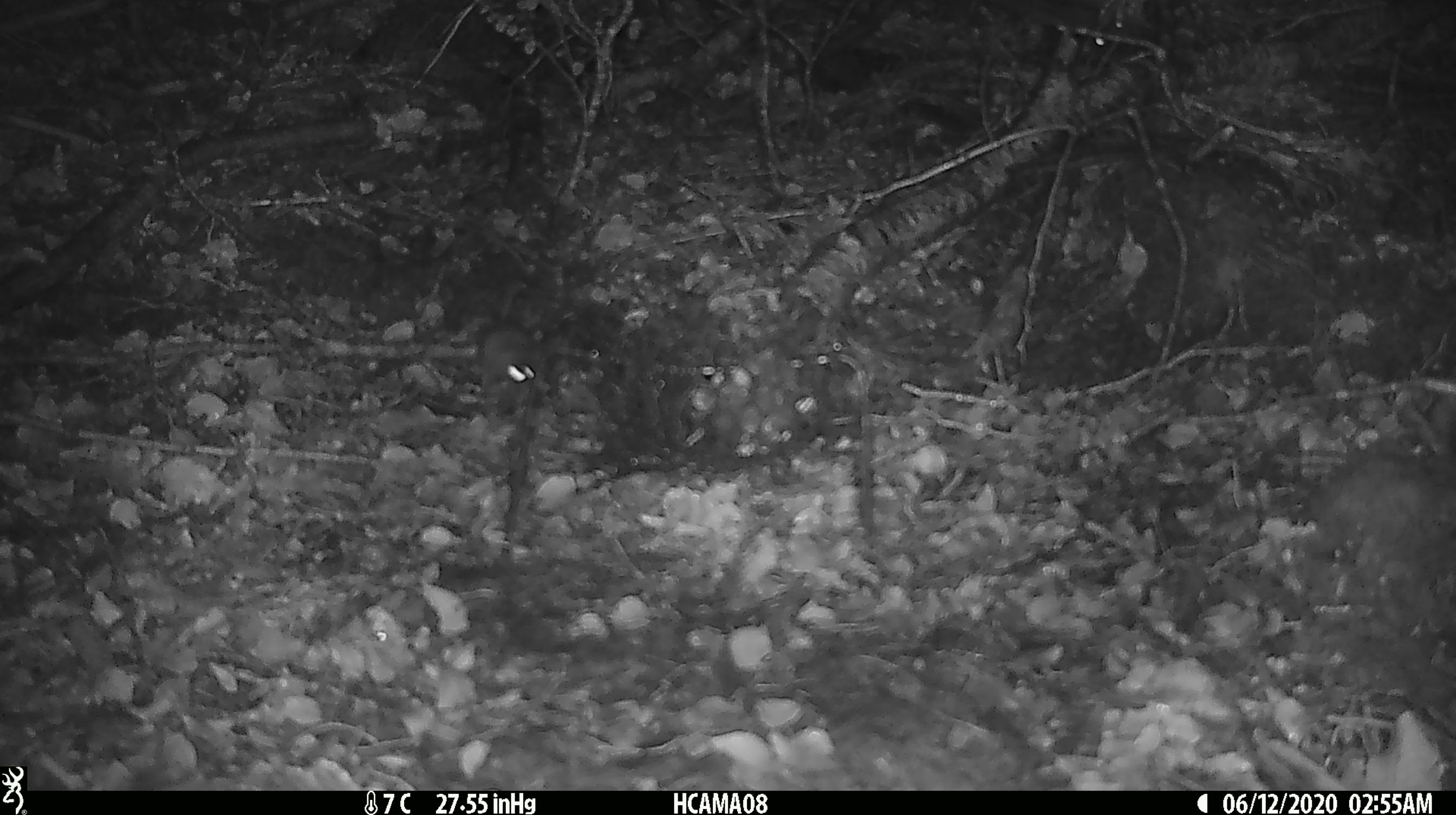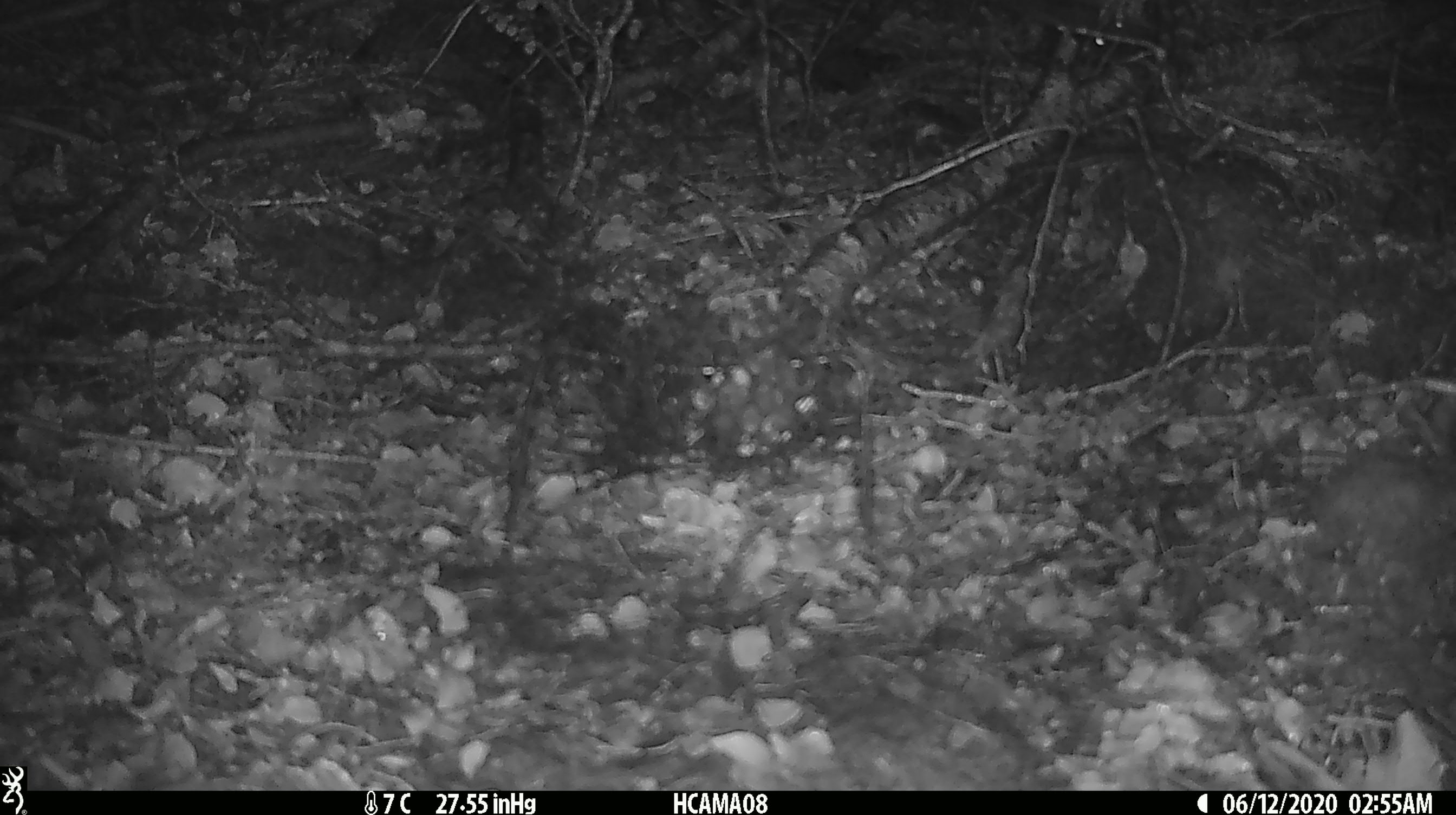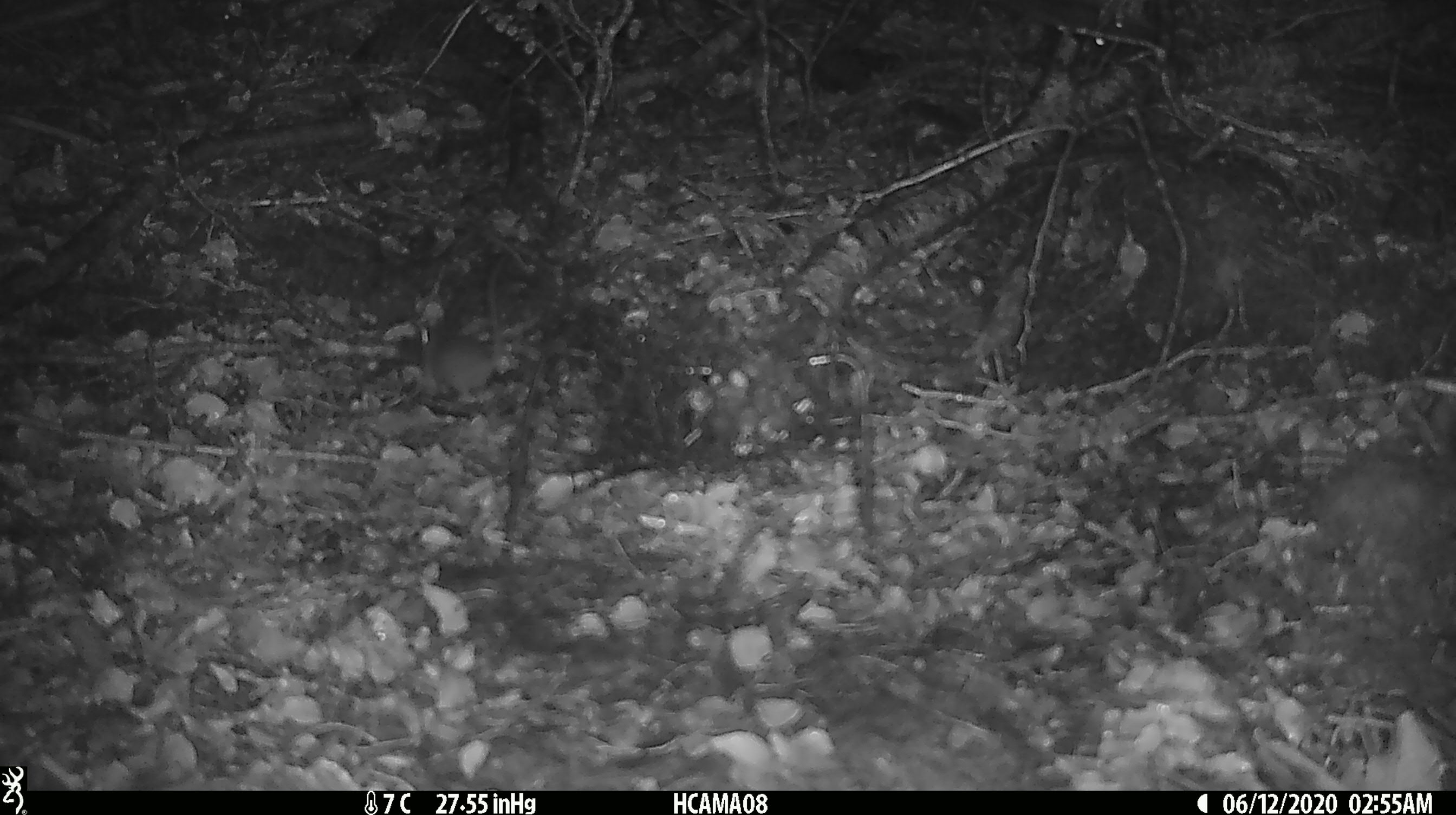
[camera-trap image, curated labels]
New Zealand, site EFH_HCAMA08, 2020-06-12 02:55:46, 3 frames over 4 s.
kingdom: Animalia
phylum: Chordata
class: Mammalia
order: Rodentia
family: Muridae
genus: Mus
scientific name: Mus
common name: mouse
Mouse (Mus).